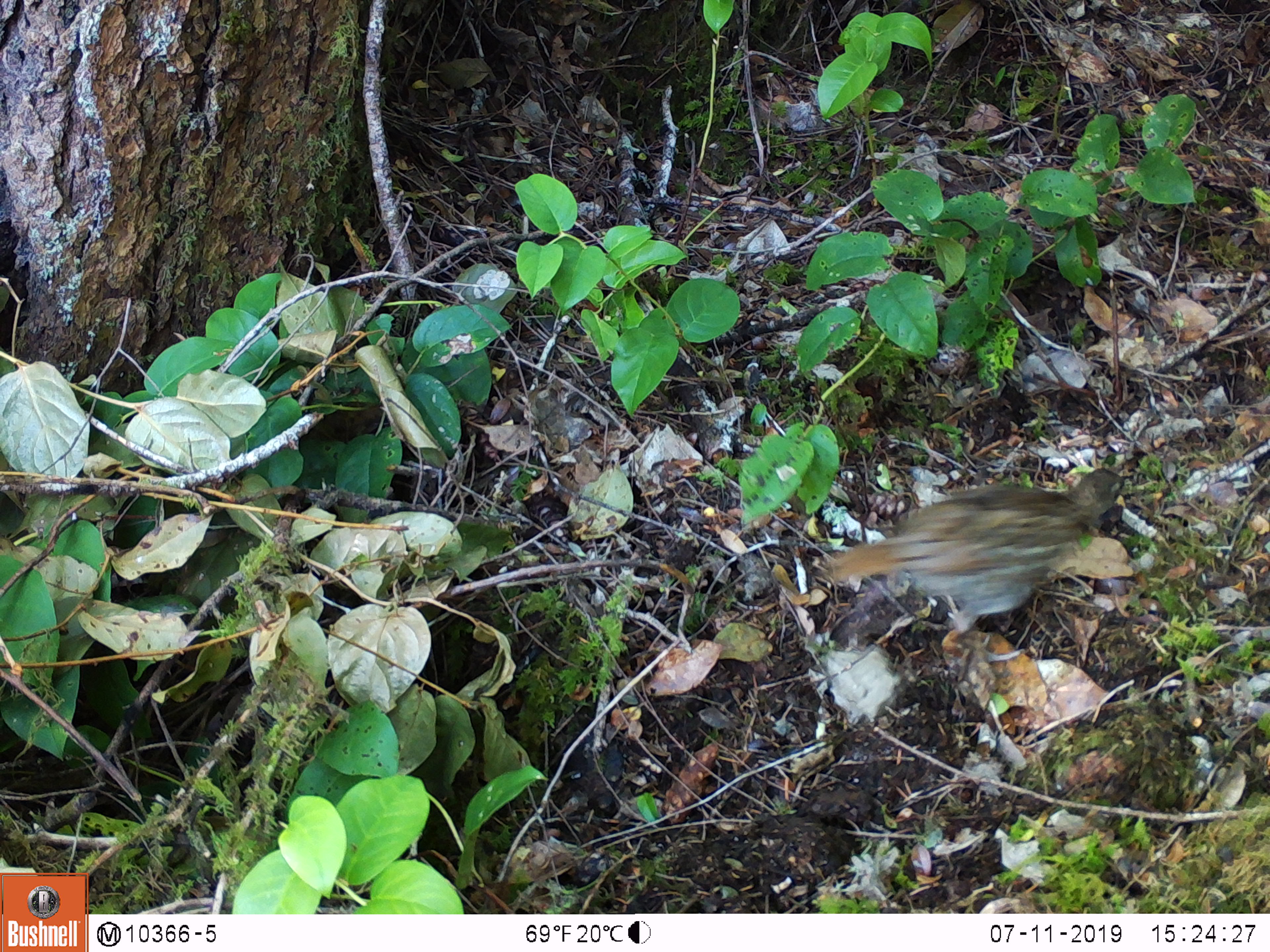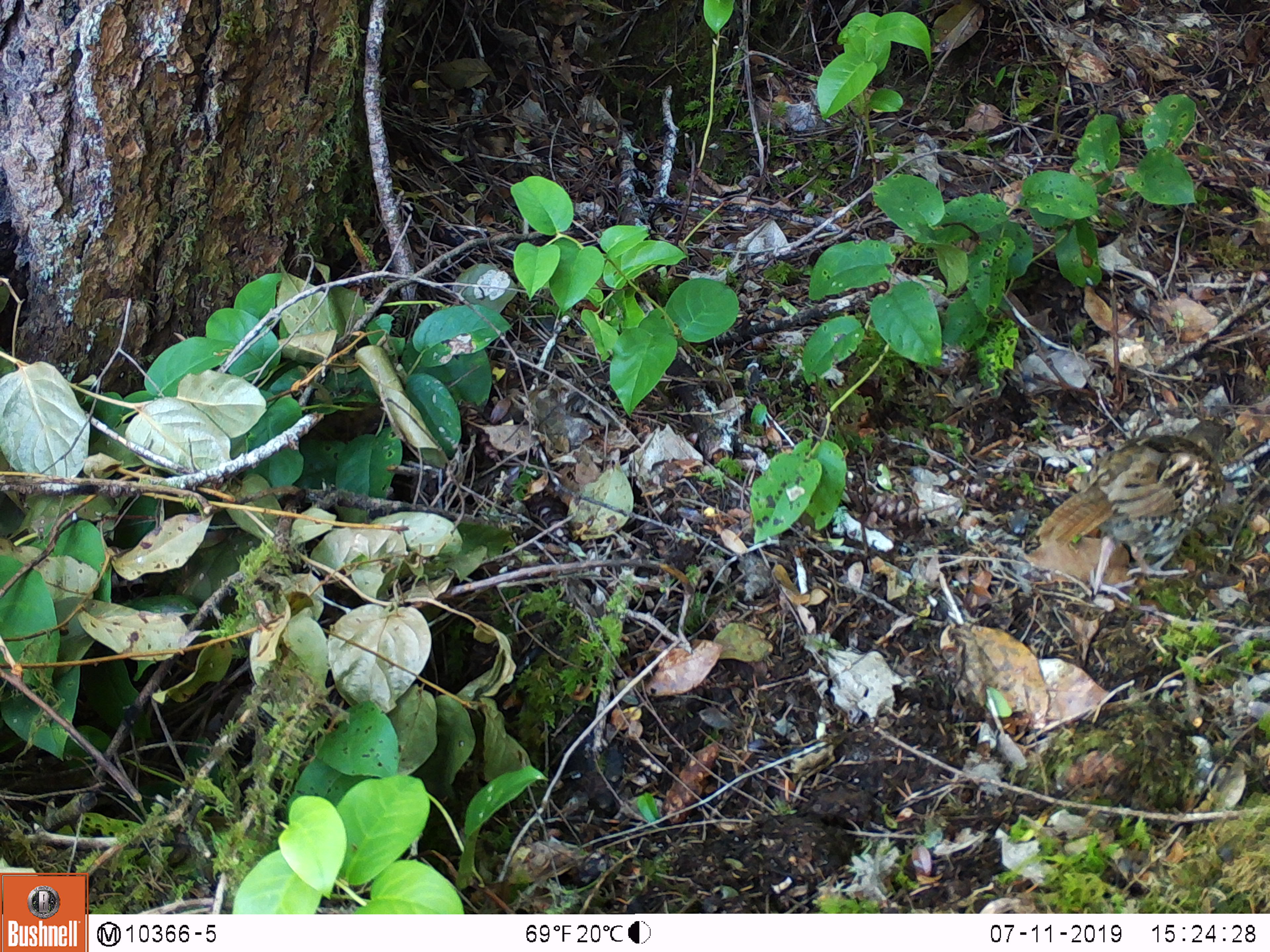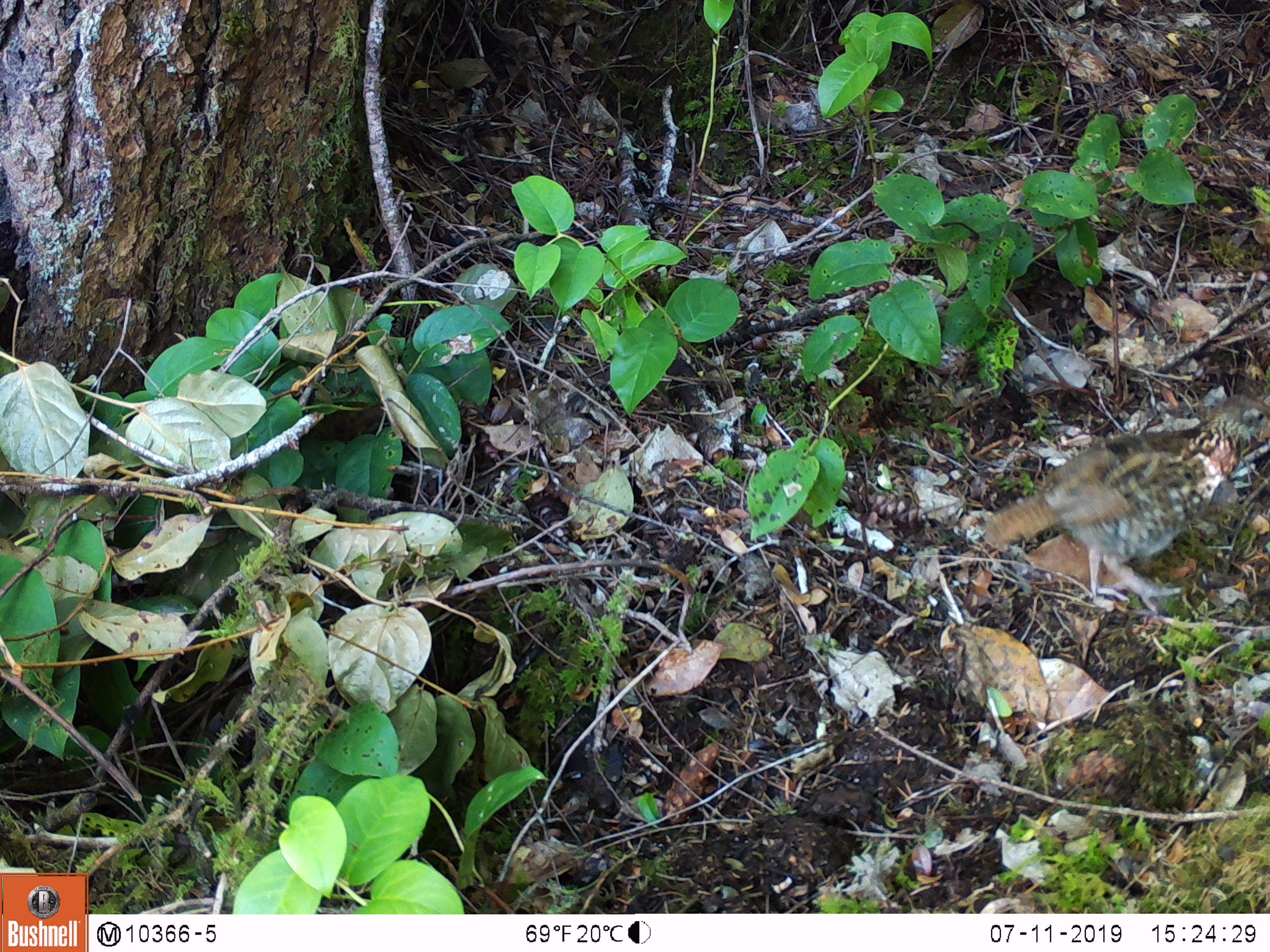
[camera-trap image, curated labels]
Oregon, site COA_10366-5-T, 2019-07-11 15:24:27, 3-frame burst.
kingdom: Animalia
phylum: Chordata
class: Aves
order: Galliformes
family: Phasianidae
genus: Bonasa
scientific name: Bonasa umbellus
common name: ruffed grouse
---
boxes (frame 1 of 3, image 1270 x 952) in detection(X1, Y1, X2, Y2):
ruffed grouse: detection(813, 455, 1139, 652)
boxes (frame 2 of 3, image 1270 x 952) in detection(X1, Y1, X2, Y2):
ruffed grouse: detection(1018, 404, 1255, 617)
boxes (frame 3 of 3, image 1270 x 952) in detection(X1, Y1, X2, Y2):
ruffed grouse: detection(967, 376, 1266, 625)